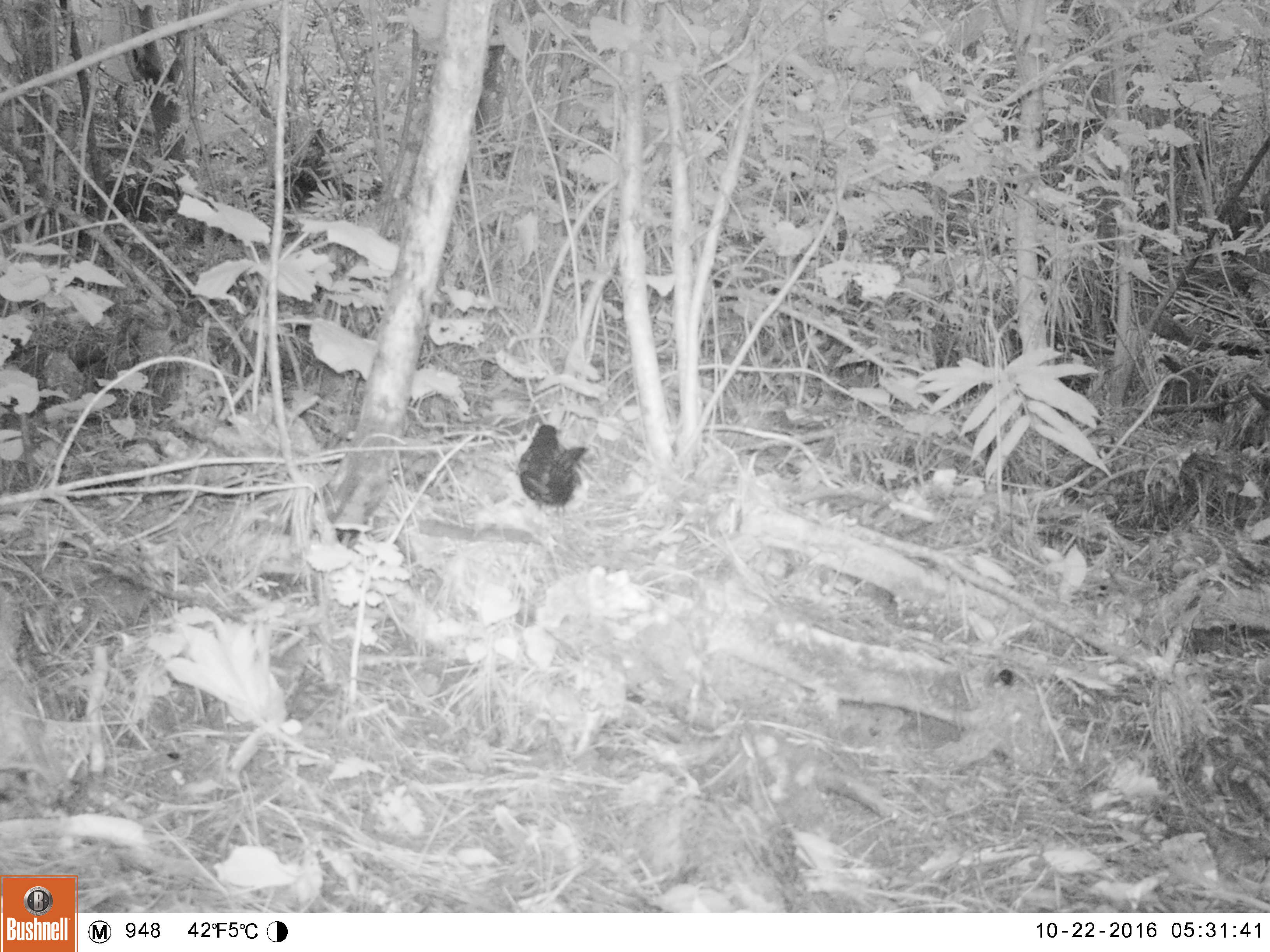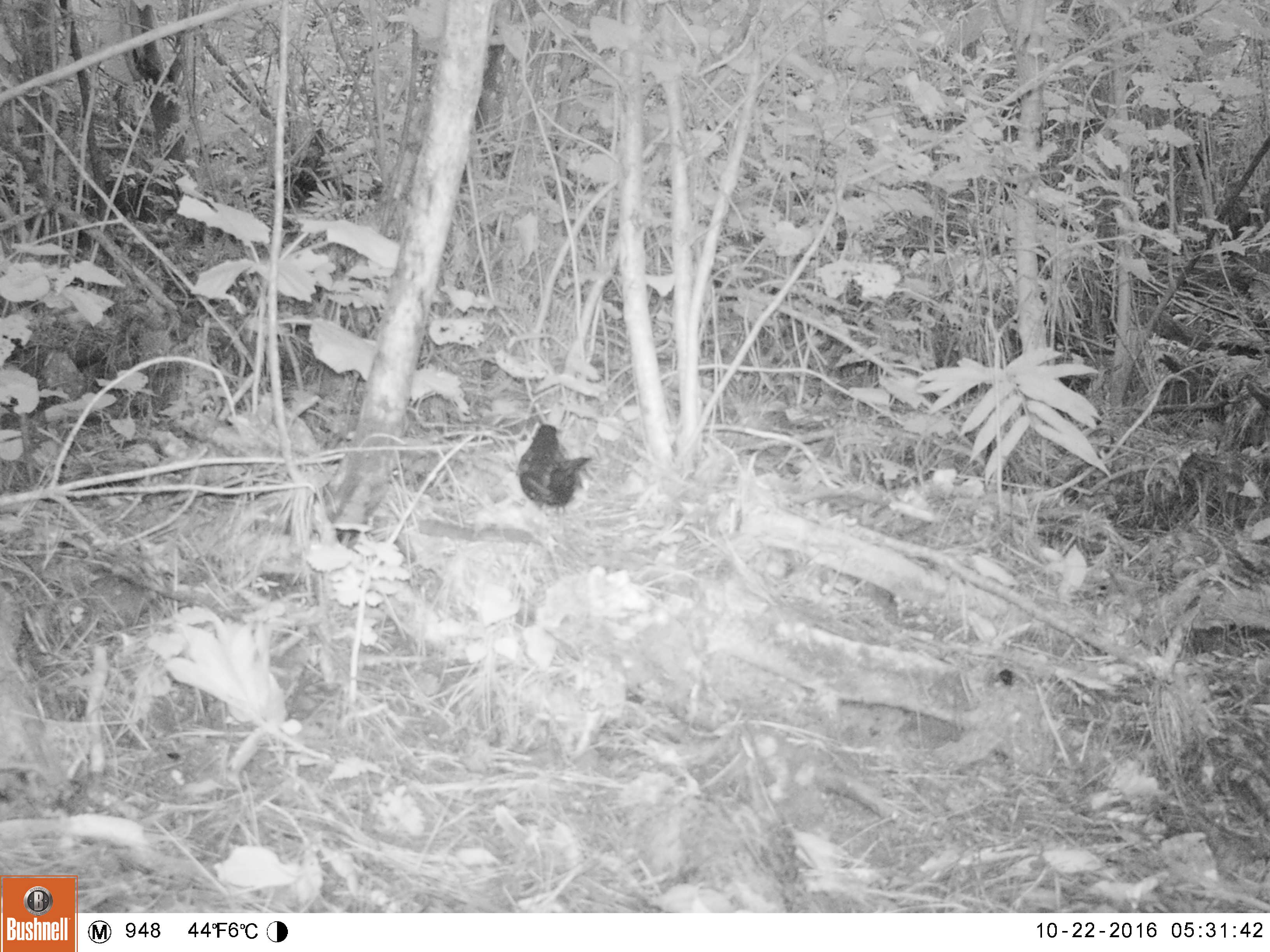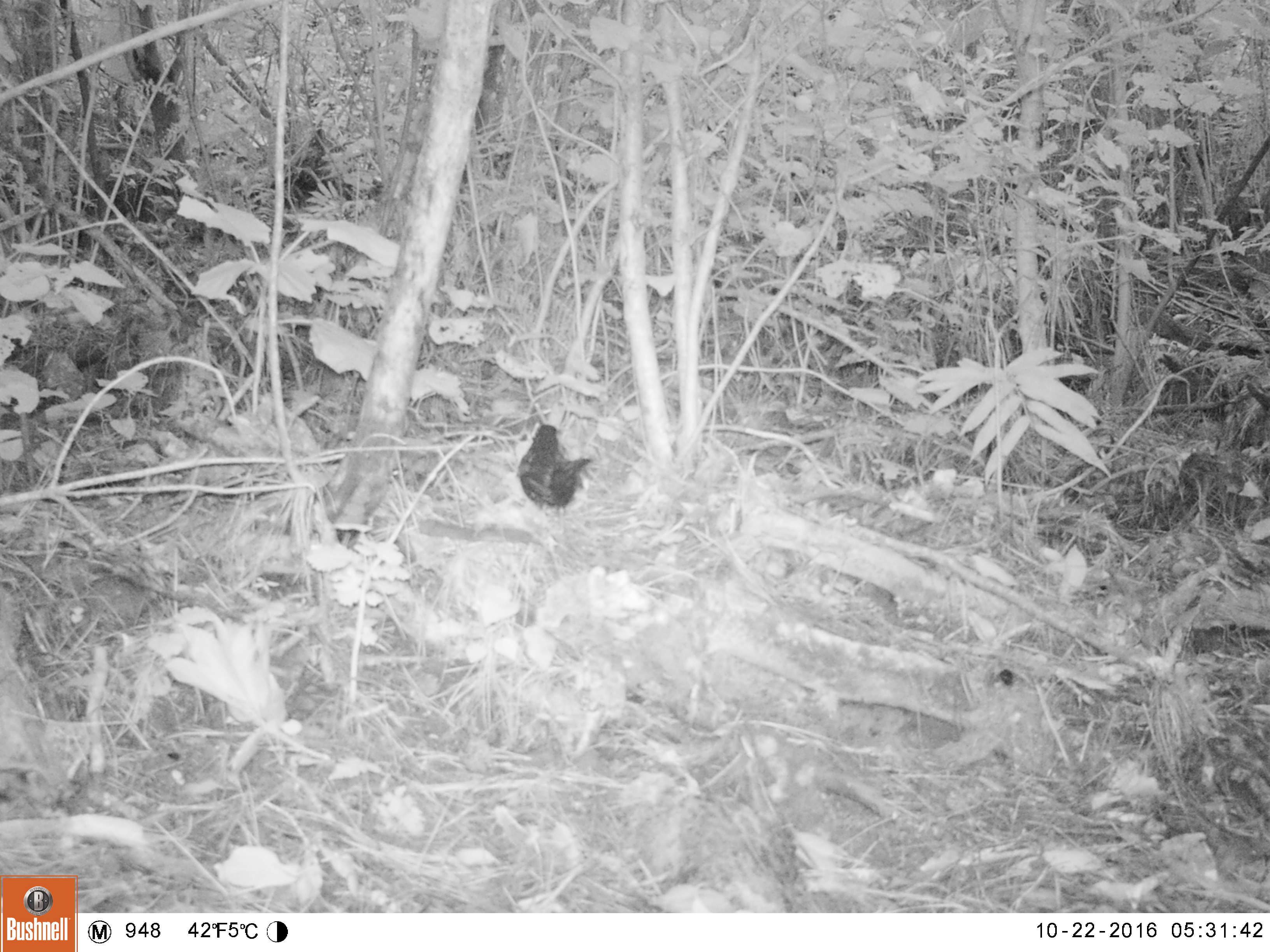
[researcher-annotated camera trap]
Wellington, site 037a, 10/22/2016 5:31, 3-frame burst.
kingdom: Animalia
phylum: Chordata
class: Aves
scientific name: Aves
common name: bird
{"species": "bird (Aves)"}